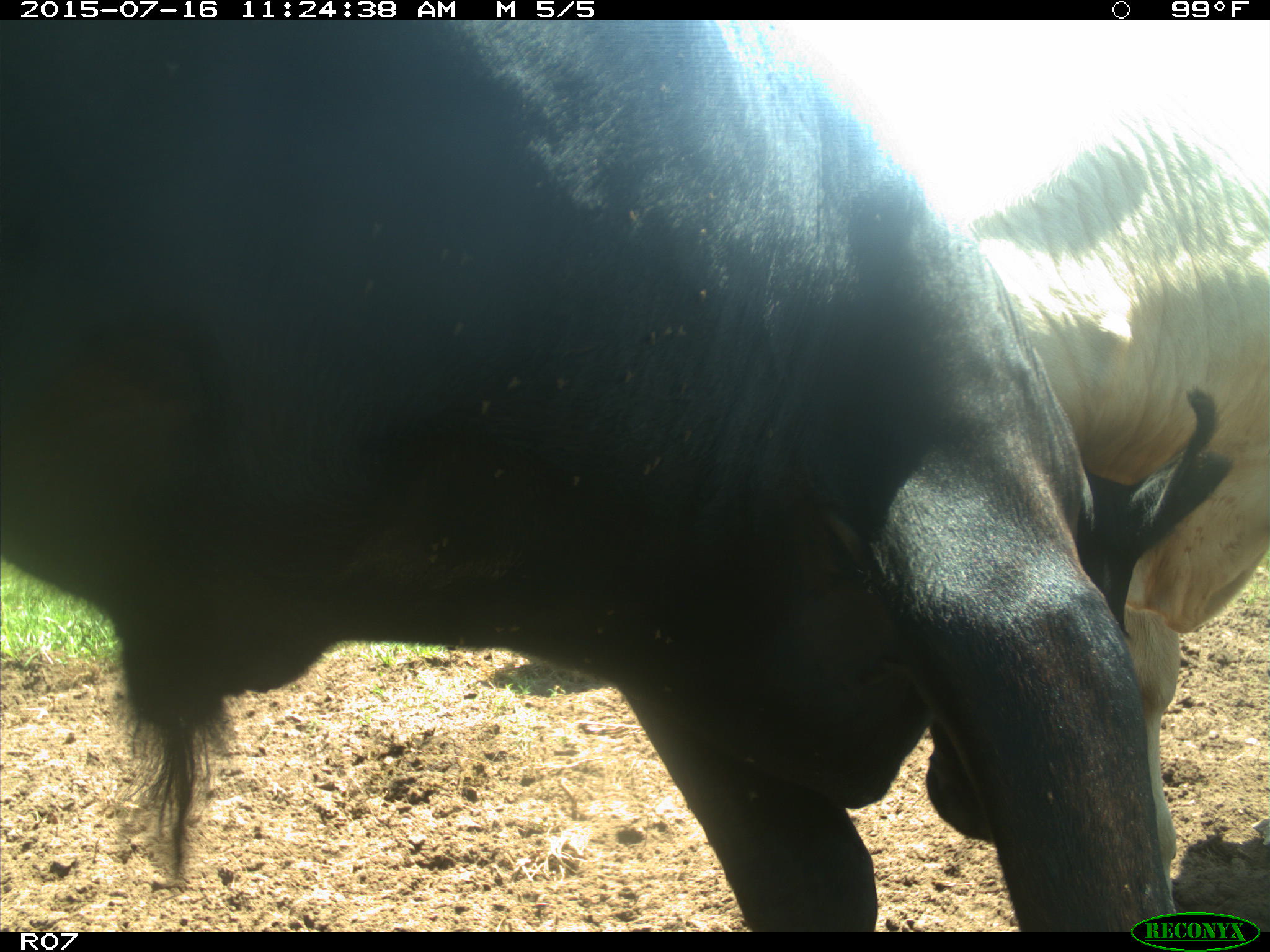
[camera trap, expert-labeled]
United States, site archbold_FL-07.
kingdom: Animalia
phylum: Chordata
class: Mammalia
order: Artiodactyla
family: Bovidae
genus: Bos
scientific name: Bos taurus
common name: domestic cow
Bos taurus (domestic cow).